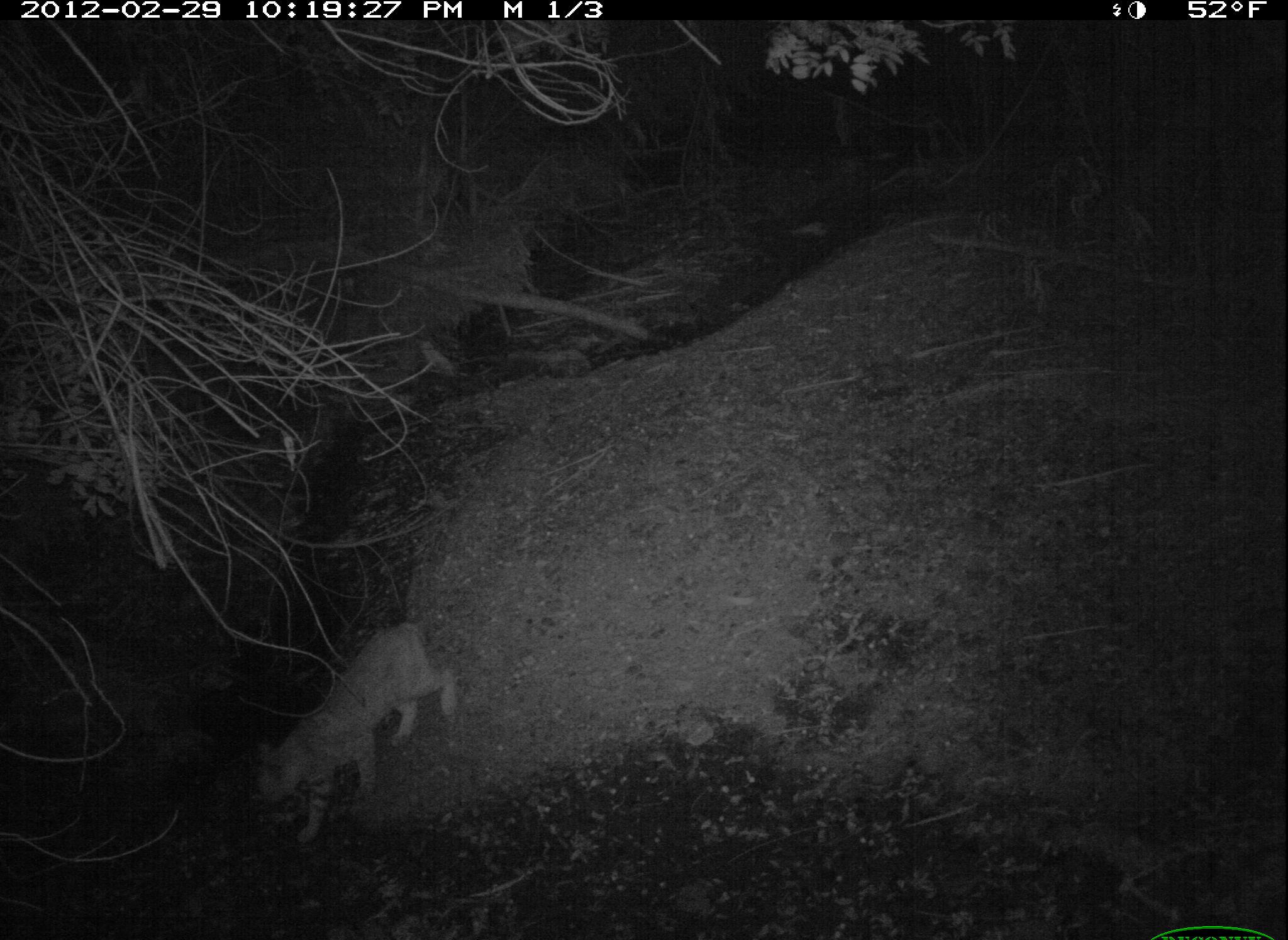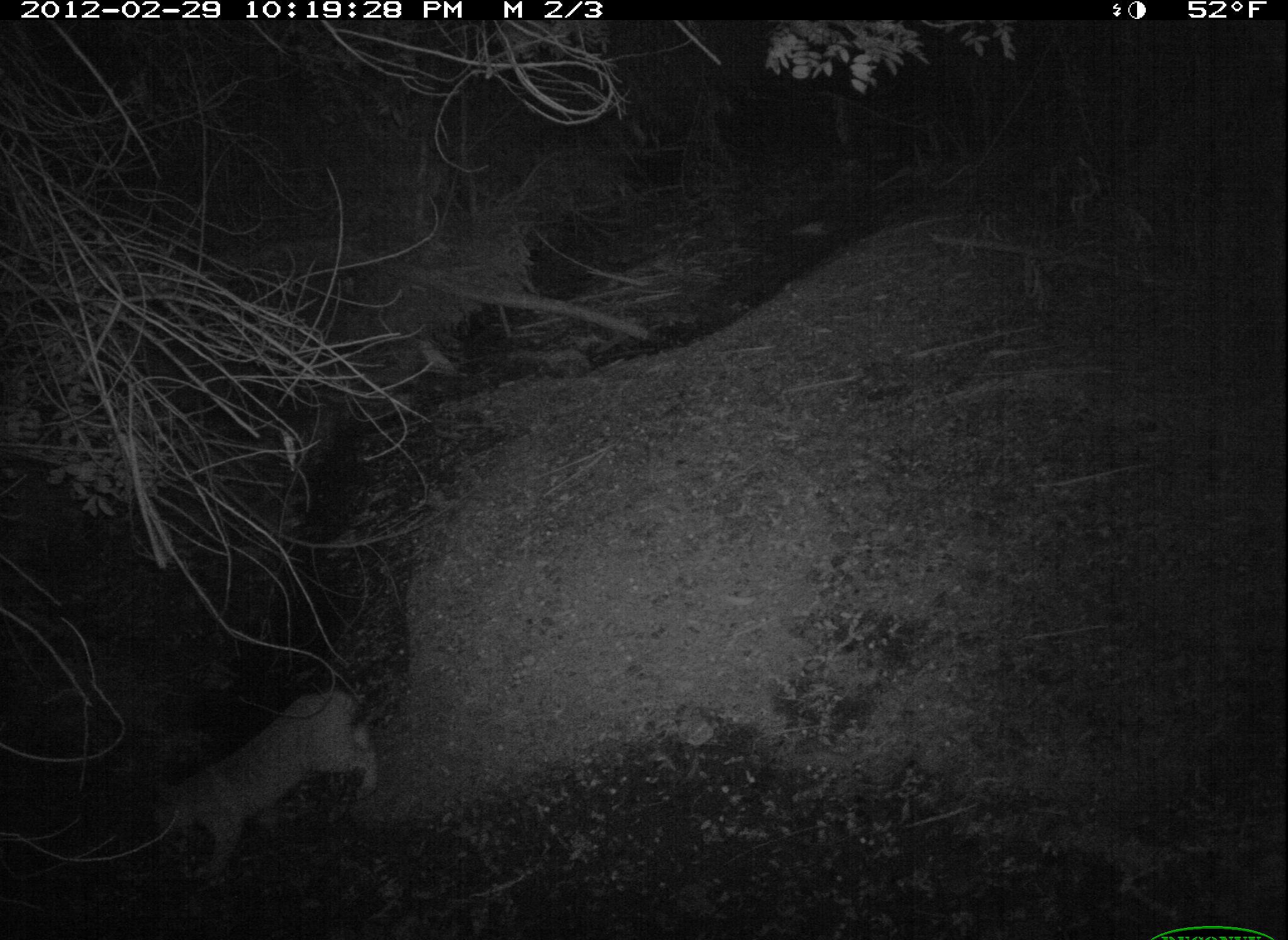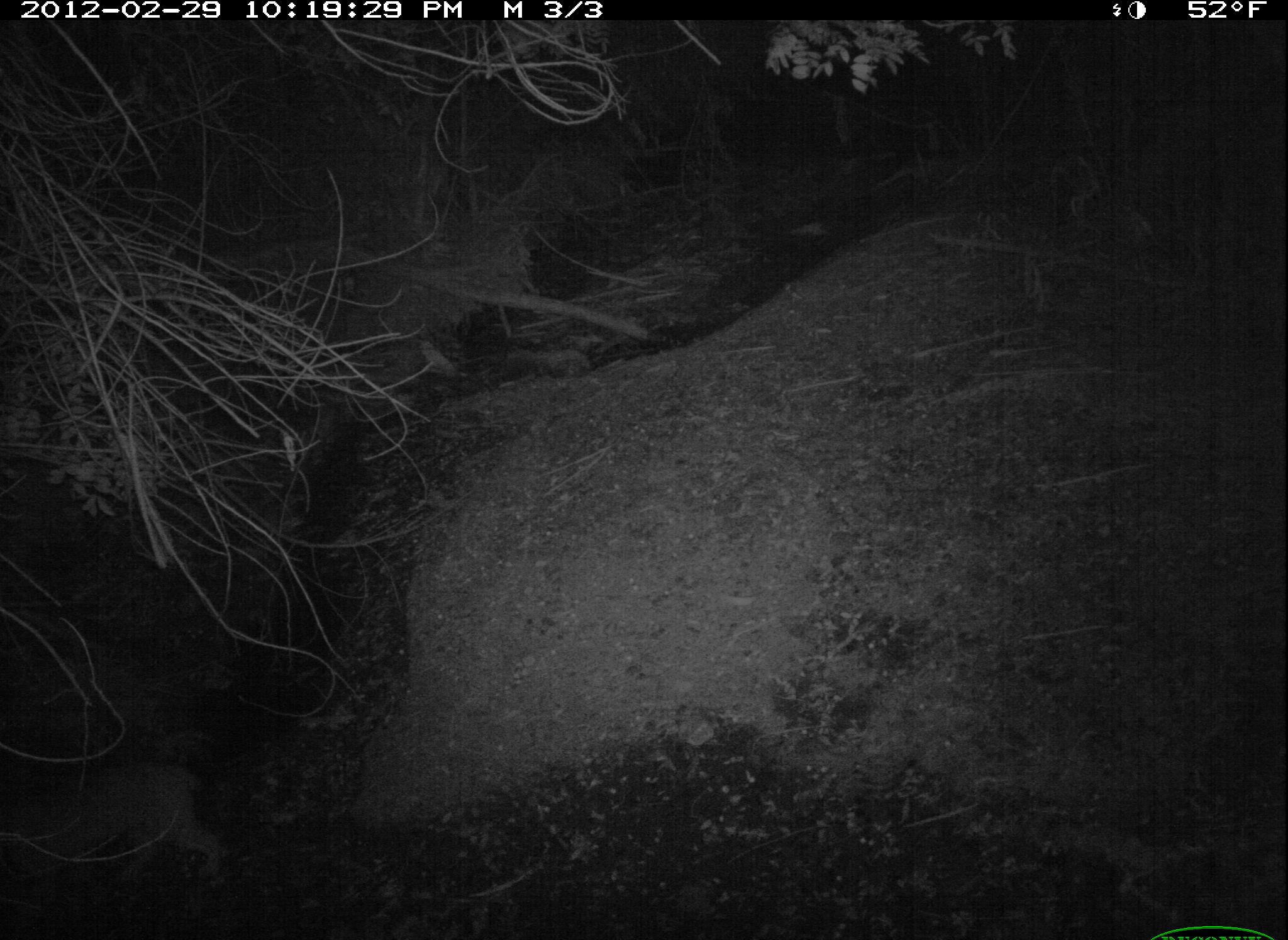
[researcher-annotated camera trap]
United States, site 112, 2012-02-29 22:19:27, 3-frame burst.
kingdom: Animalia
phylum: Chordata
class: Mammalia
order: Carnivora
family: Felidae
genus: Lynx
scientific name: Lynx rufus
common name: bobcat